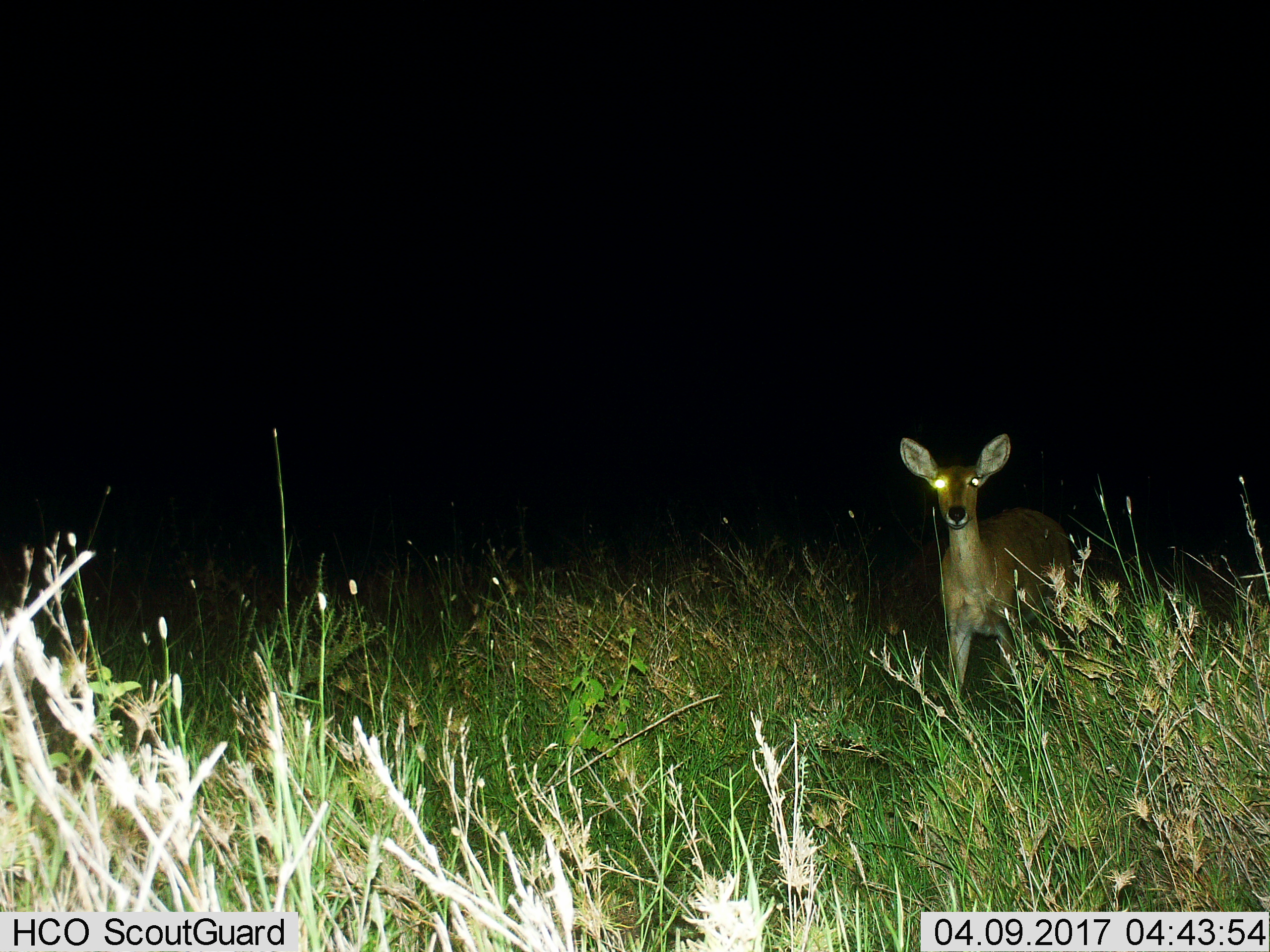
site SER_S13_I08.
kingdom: Animalia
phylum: Chordata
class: Mammalia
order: Artiodactyla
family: Bovidae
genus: Redunca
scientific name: Redunca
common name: reedbuck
Reedbuck (Redunca), count 1. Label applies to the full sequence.